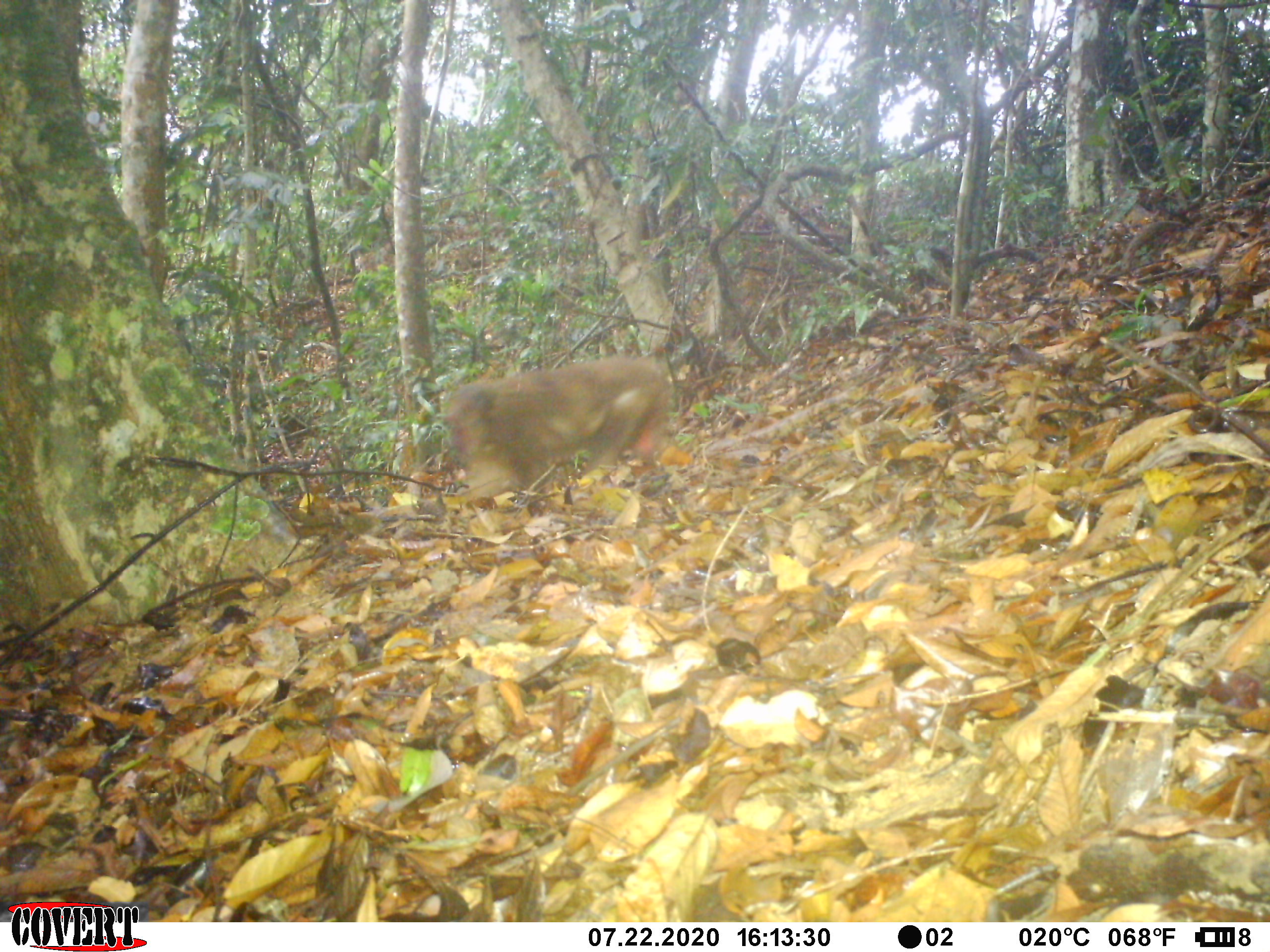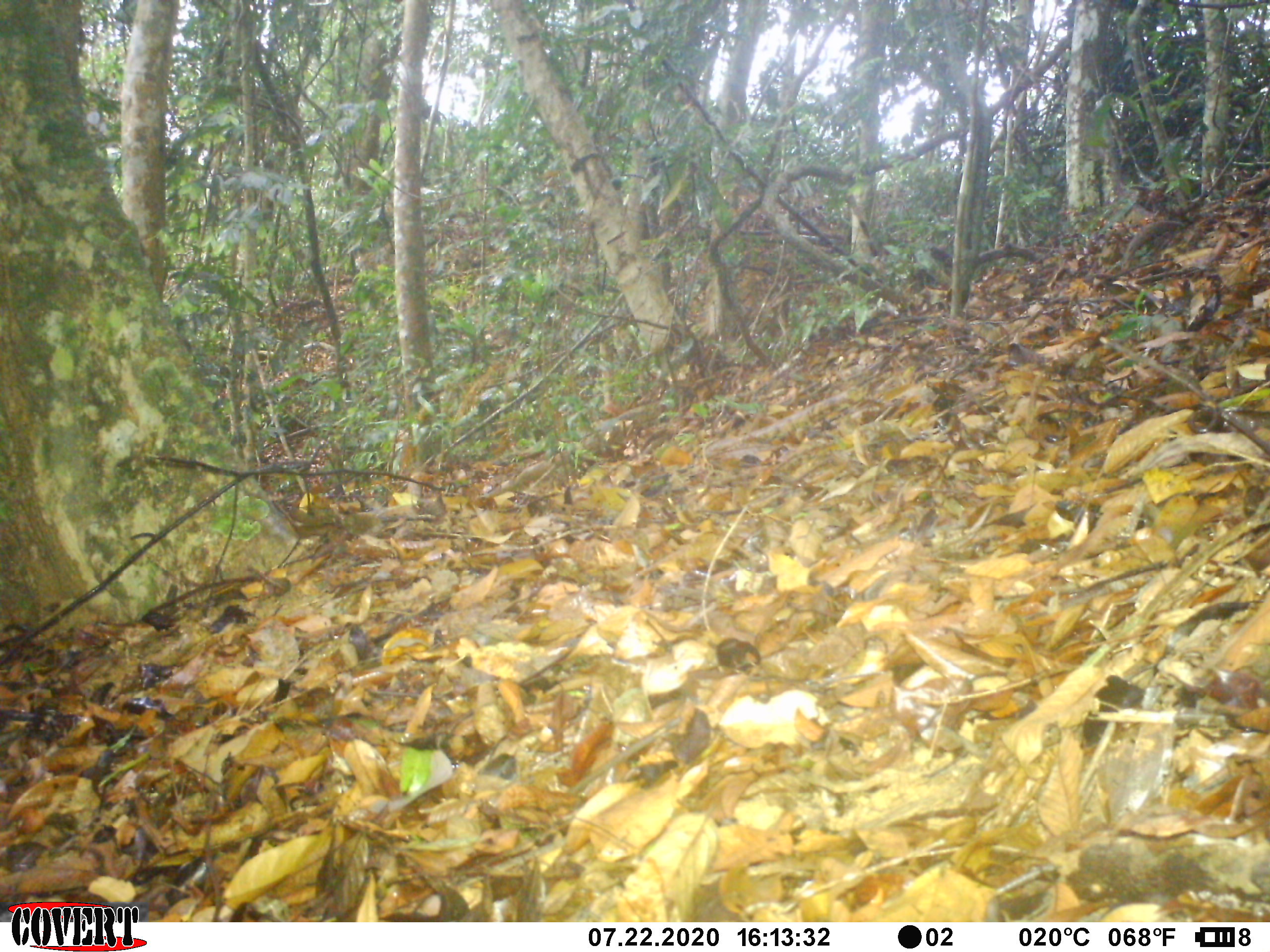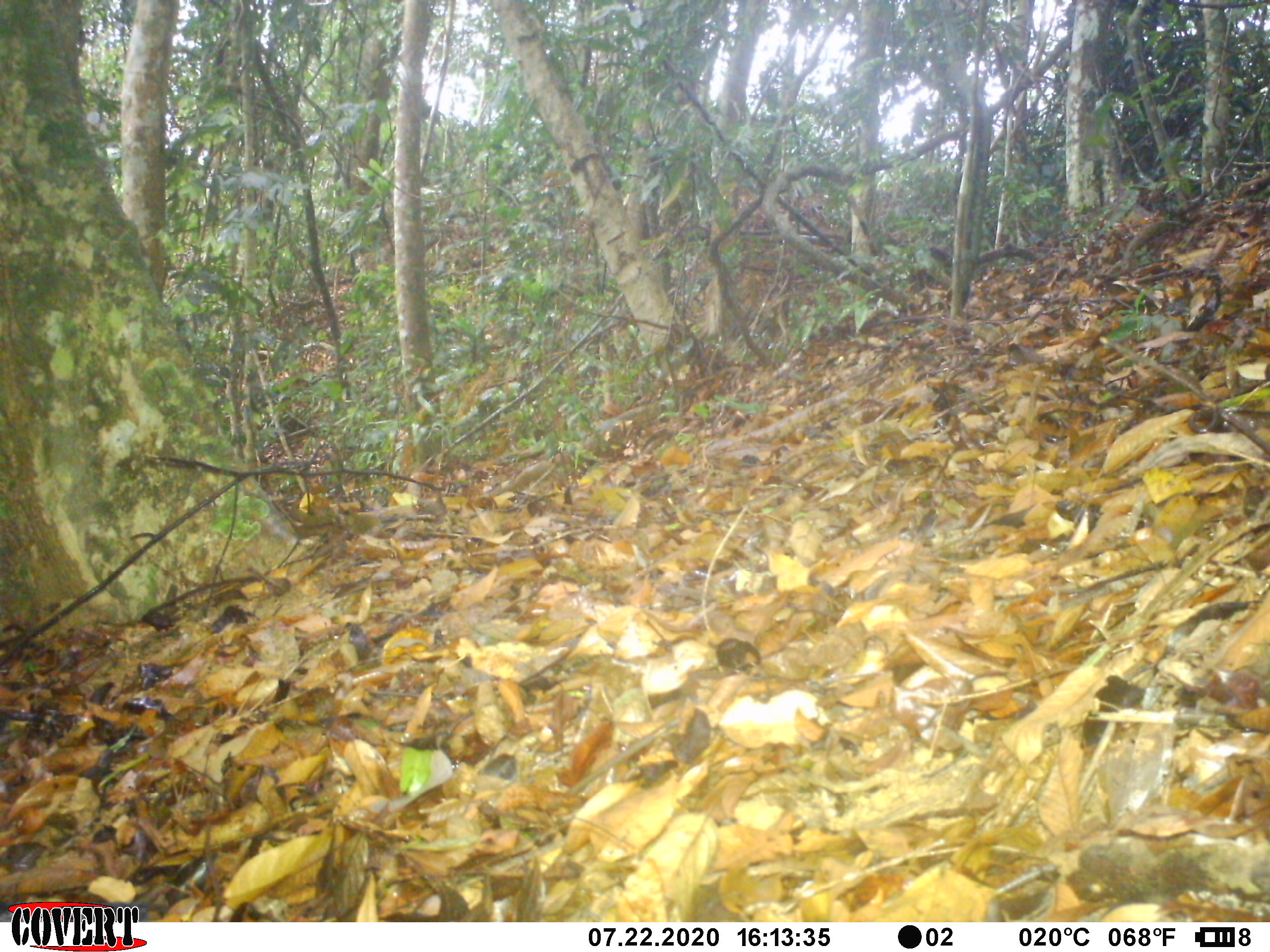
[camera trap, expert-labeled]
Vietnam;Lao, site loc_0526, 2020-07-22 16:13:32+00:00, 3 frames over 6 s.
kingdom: Animalia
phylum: Chordata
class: Mammalia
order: Primates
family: Cercopithecidae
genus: Macaca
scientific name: Macaca arctoides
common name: stump-tailed macaque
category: stump tailed macaque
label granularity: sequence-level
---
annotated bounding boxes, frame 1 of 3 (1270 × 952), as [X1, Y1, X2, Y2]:
stump tailed macaque: [440, 355, 673, 493]